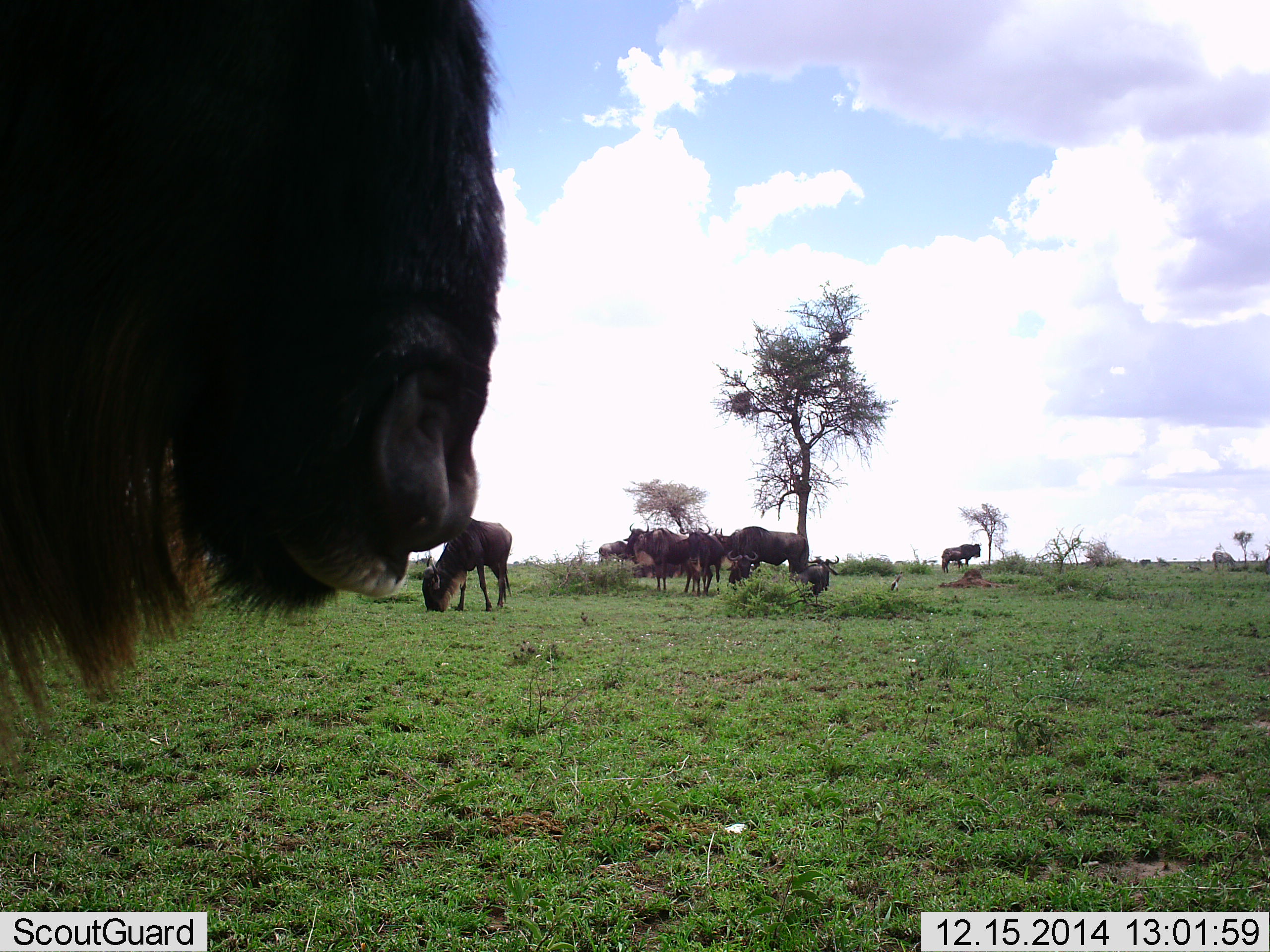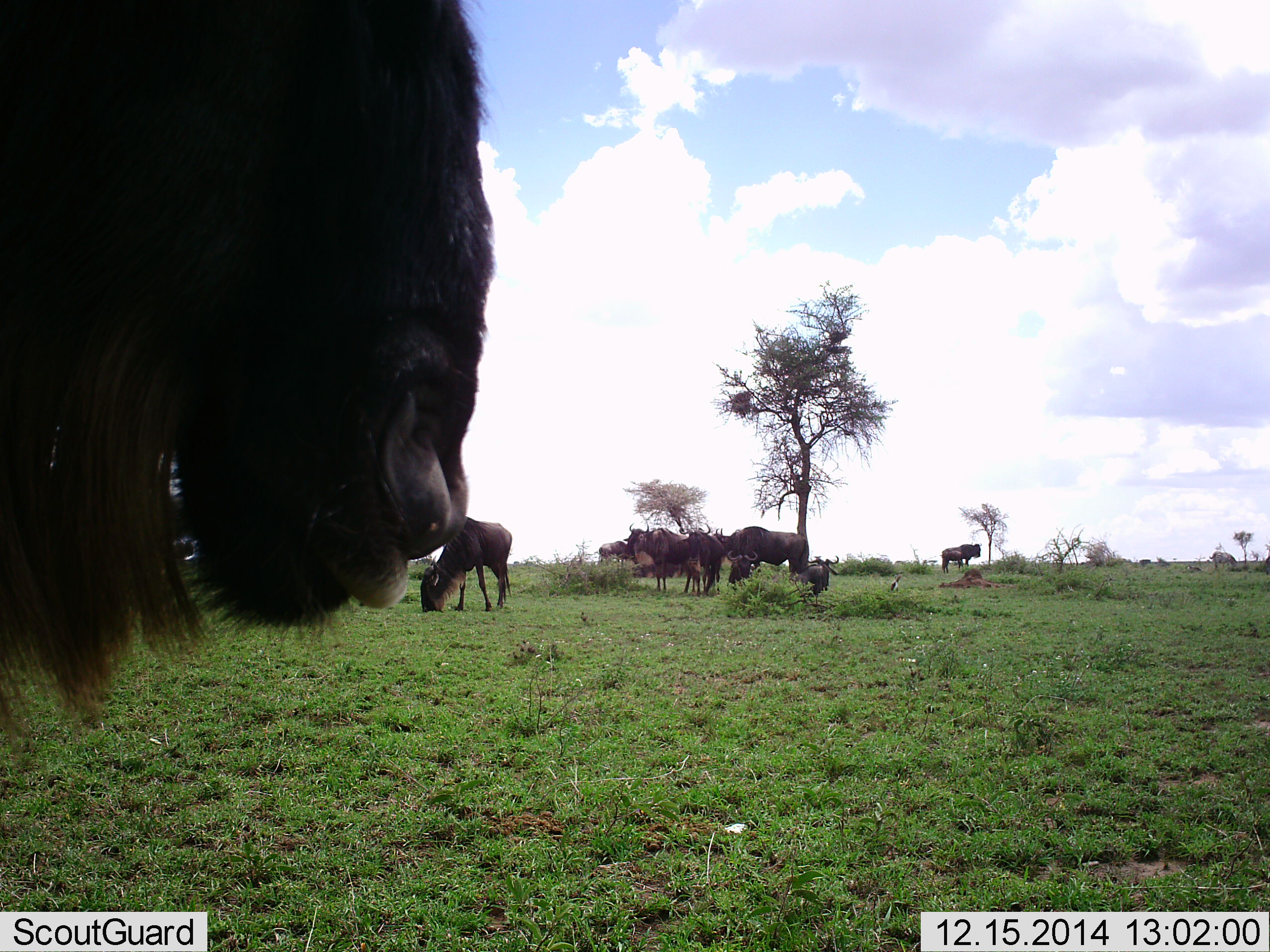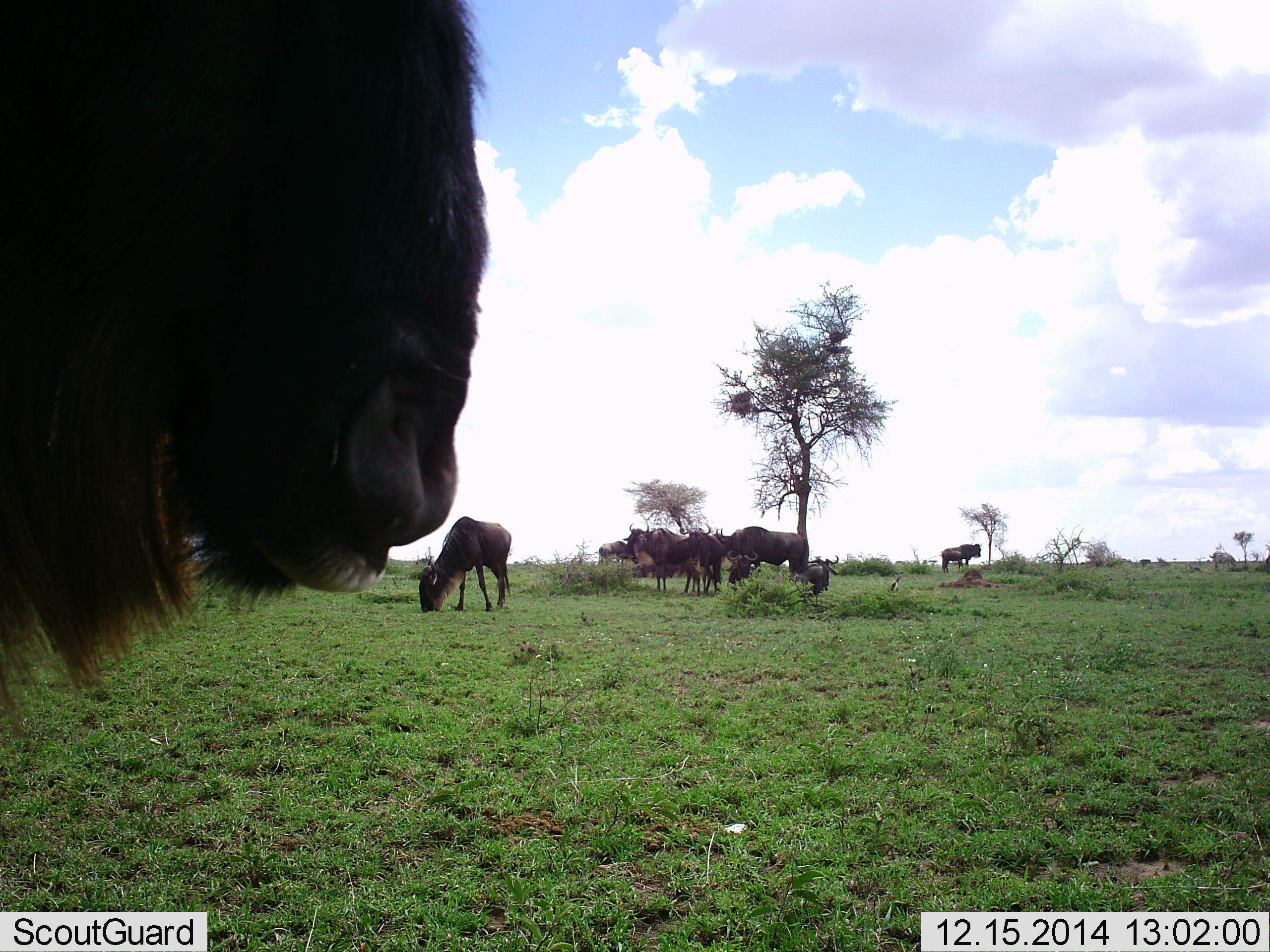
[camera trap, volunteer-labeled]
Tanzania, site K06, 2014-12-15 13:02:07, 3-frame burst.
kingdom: Animalia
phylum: Chordata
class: Mammalia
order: Artiodactyla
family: Bovidae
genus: Connochaetes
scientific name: Connochaetes taurinus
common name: blue wildebeest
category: wildebeest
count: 8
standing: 100%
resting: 64%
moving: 9%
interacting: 0%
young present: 18%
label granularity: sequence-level